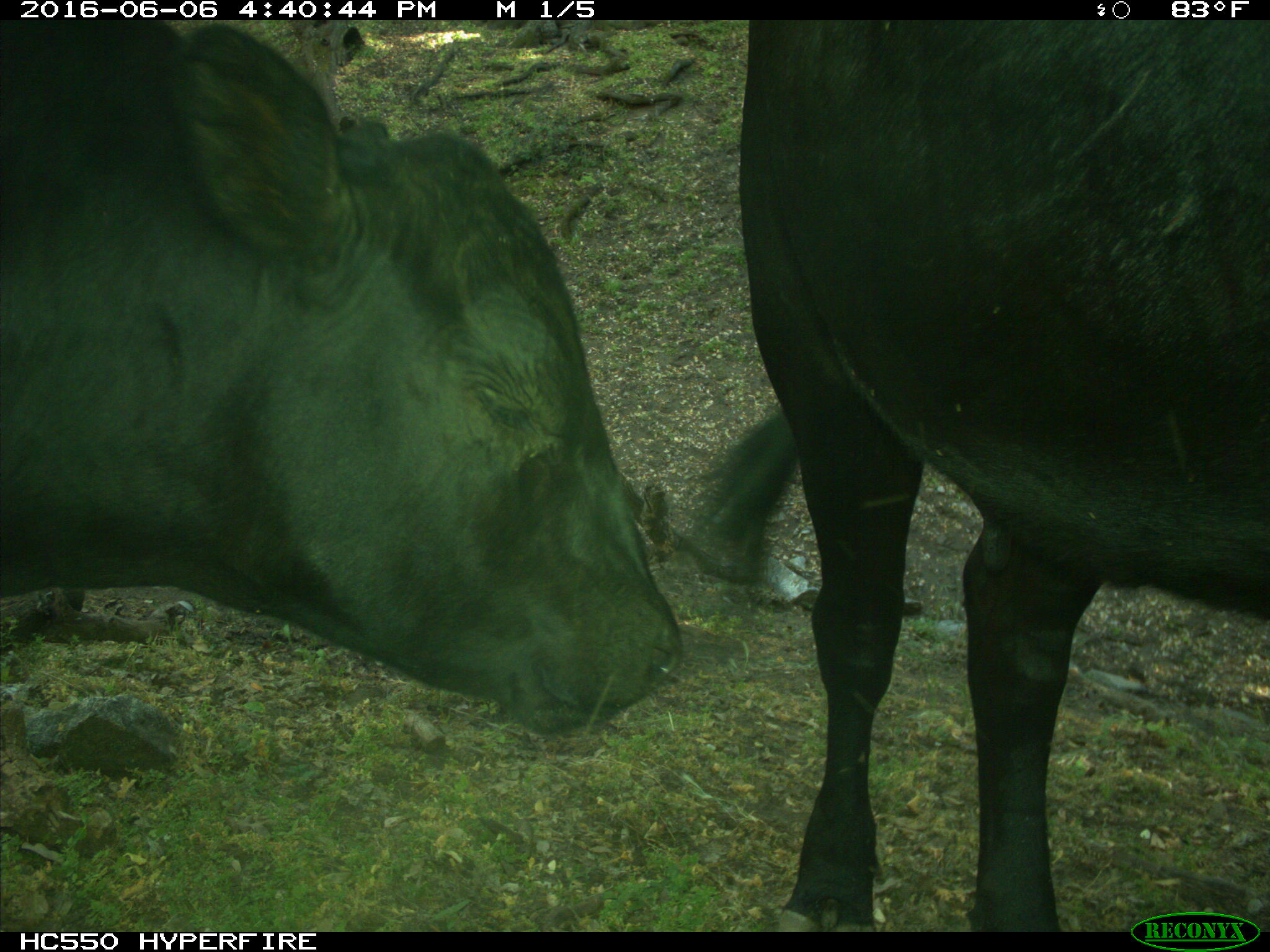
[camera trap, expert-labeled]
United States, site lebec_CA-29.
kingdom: Animalia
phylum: Chordata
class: Mammalia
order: Artiodactyla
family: Bovidae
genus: Bos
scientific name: Bos taurus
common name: domestic cow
Bos taurus (domestic cow).